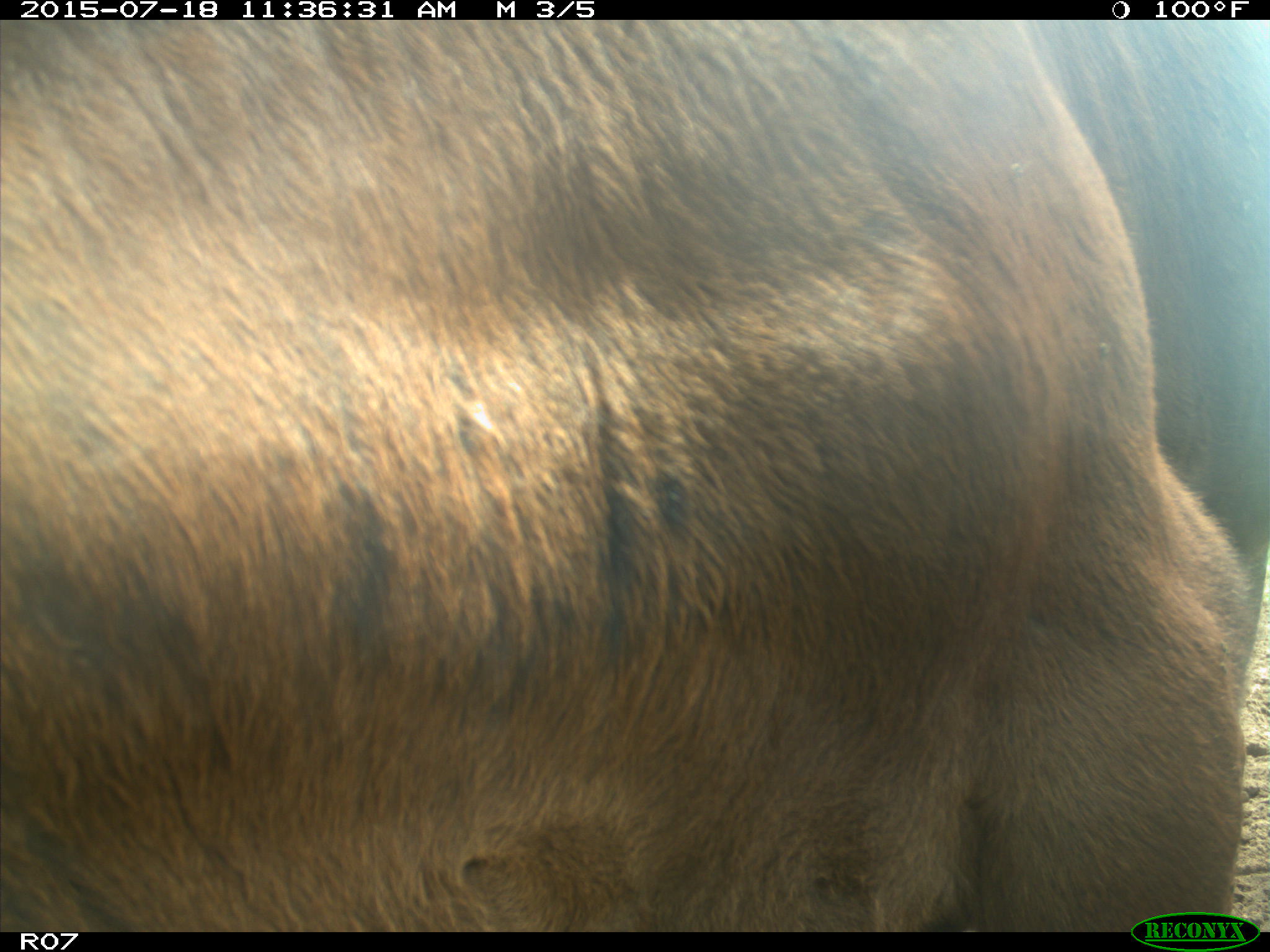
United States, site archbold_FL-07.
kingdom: Animalia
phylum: Chordata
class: Mammalia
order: Artiodactyla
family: Bovidae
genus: Bos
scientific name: Bos taurus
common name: domestic cow